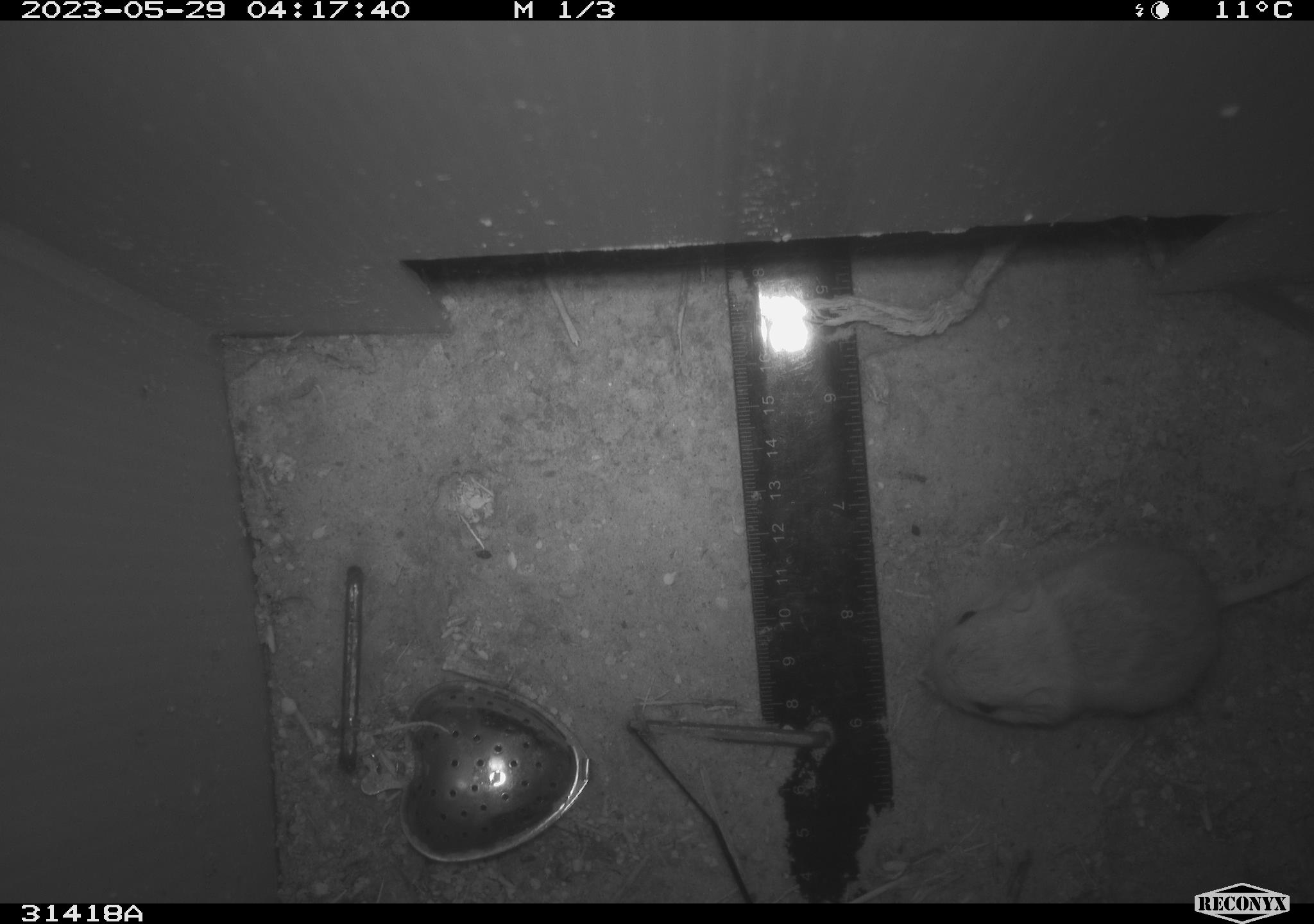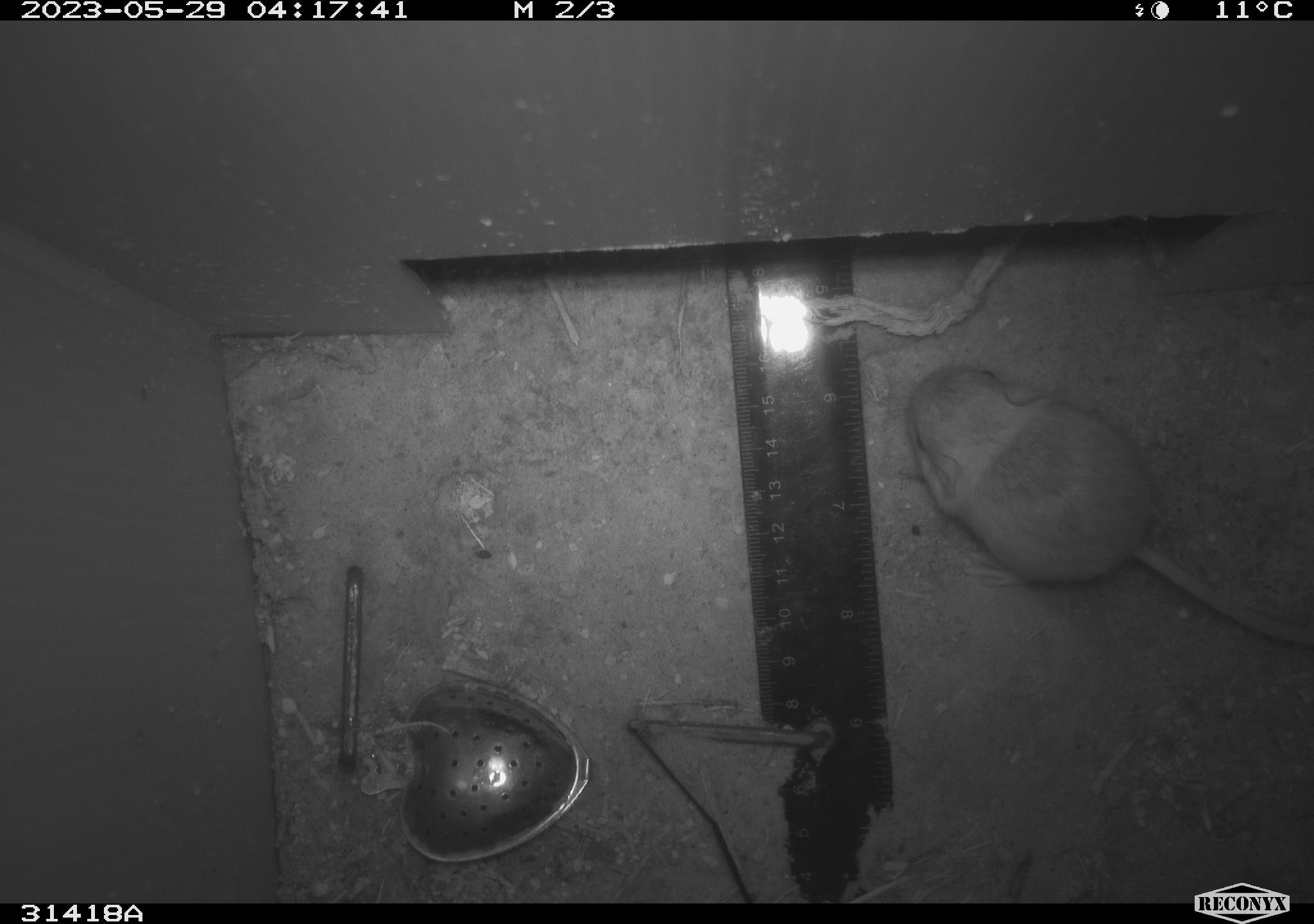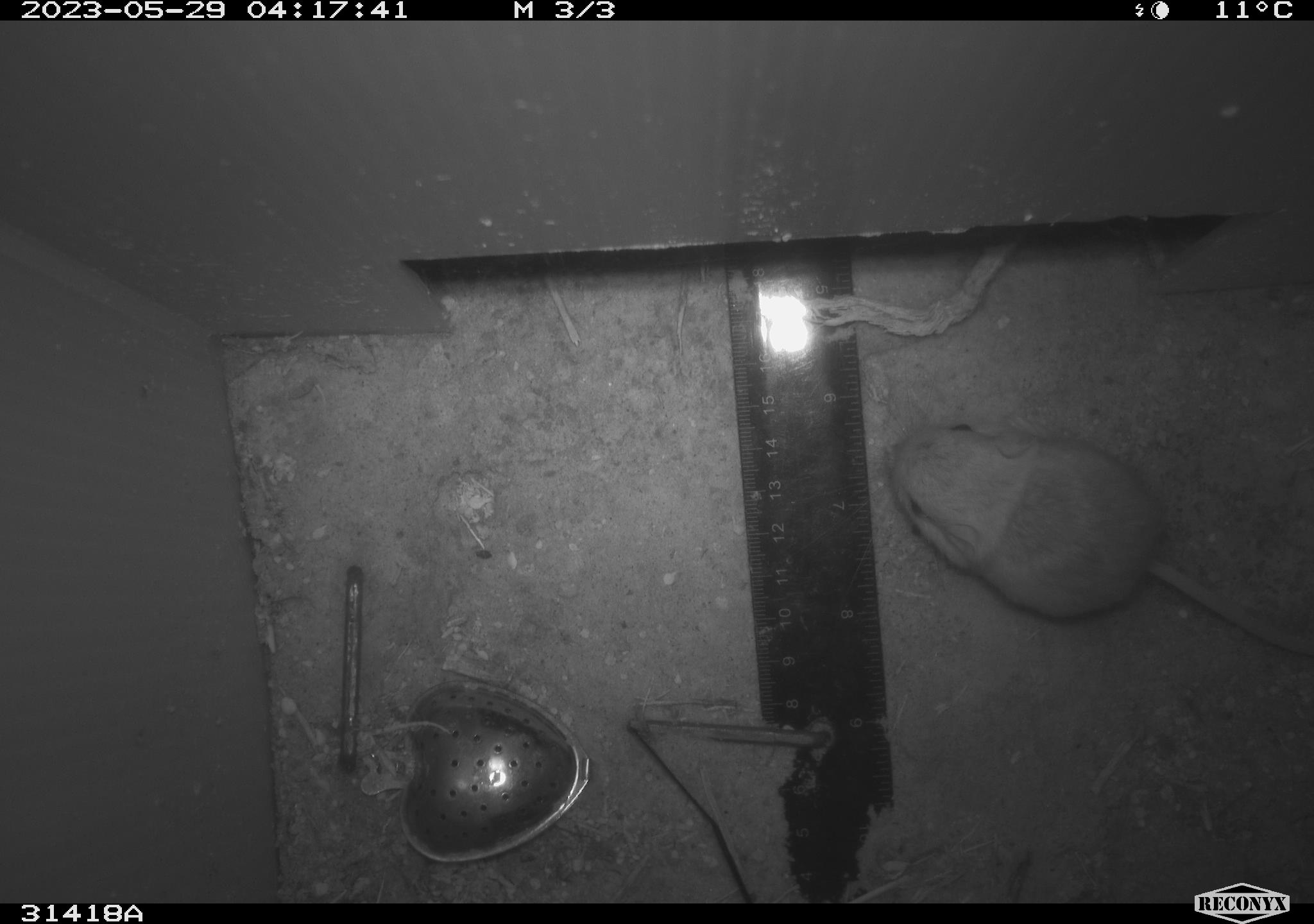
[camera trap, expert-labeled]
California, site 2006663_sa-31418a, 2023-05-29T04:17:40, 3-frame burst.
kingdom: Animalia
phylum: Chordata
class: Mammalia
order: Rodentia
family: Heteromyidae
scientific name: Heteromyidae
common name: kangaroo rats and pocket mice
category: heteromyidae family